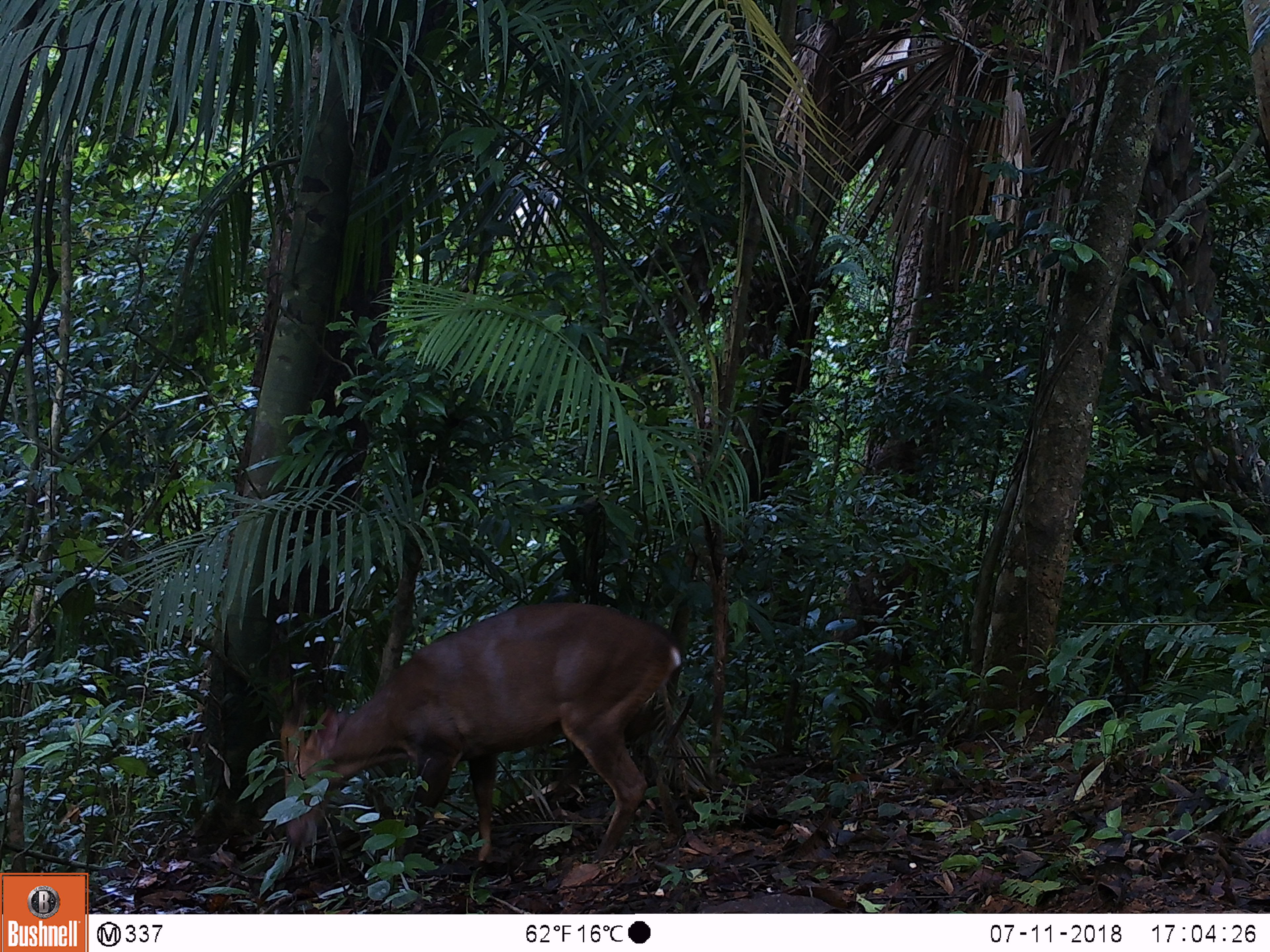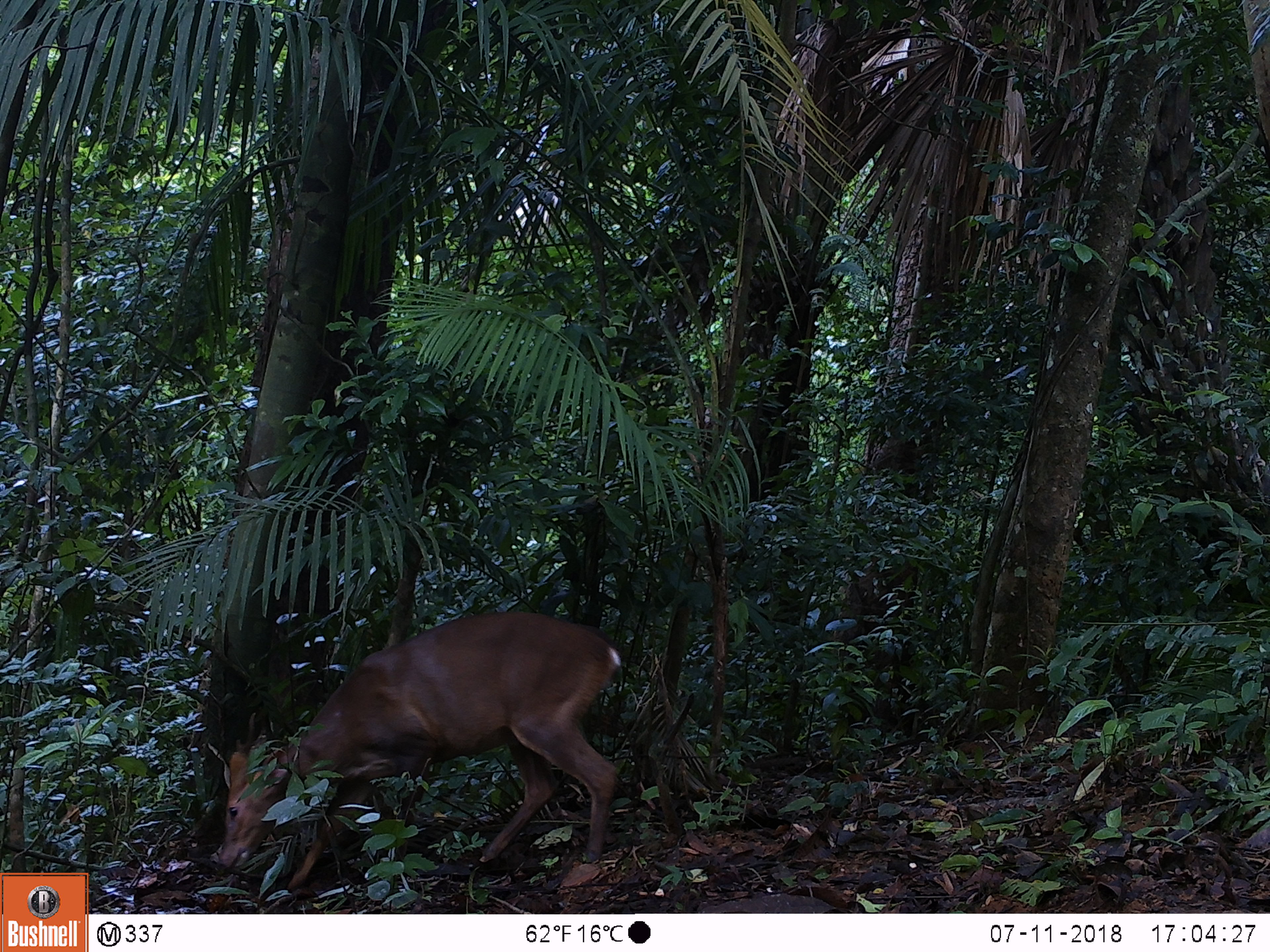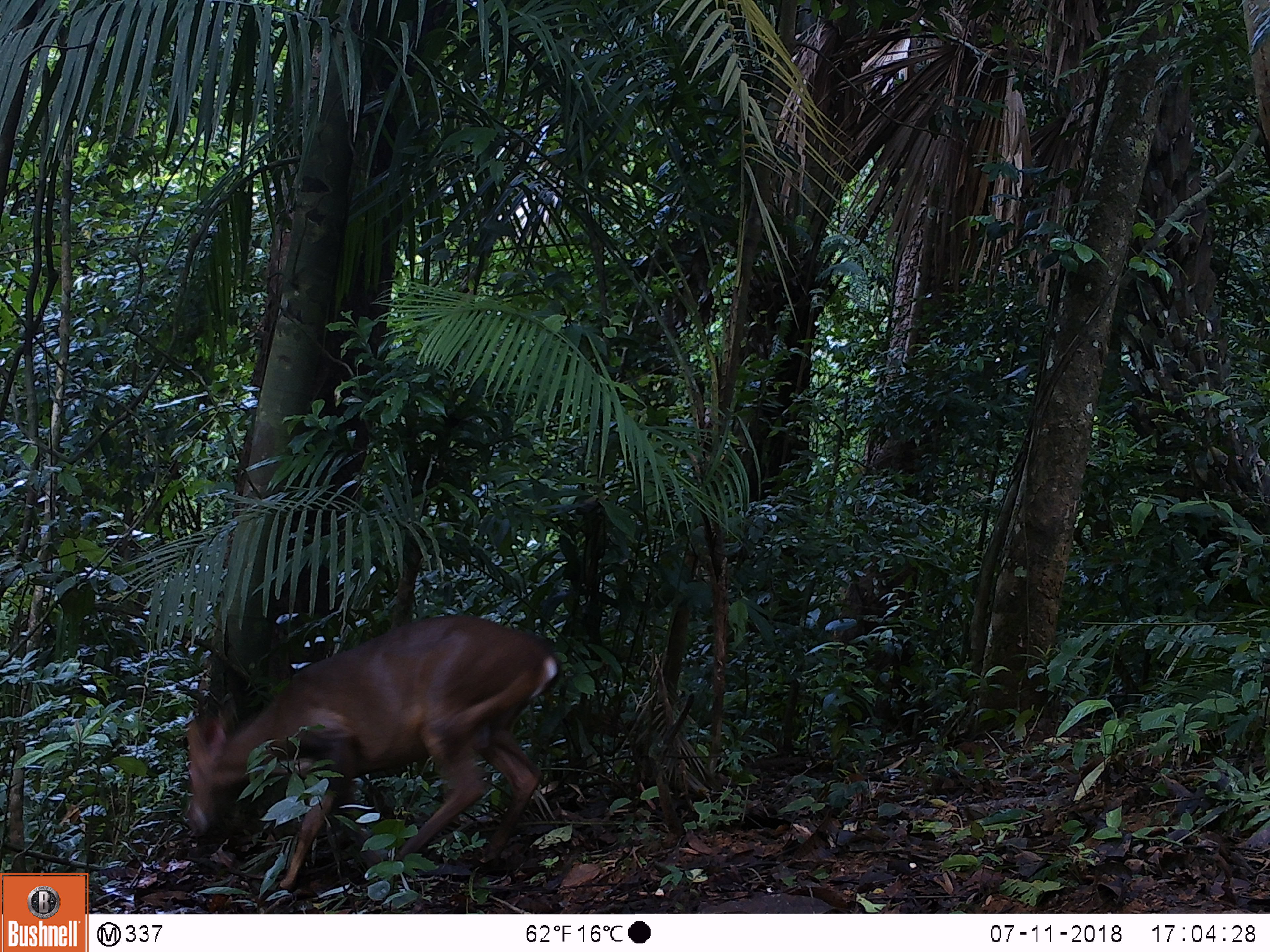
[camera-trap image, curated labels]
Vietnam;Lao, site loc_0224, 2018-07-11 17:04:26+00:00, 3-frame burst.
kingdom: Animalia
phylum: Chordata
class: Mammalia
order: Artiodactyla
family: Cervidae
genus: Muntiacus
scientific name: Muntiacus vuquangensis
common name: large-antlered muntjac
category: large antlered muntjac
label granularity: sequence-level